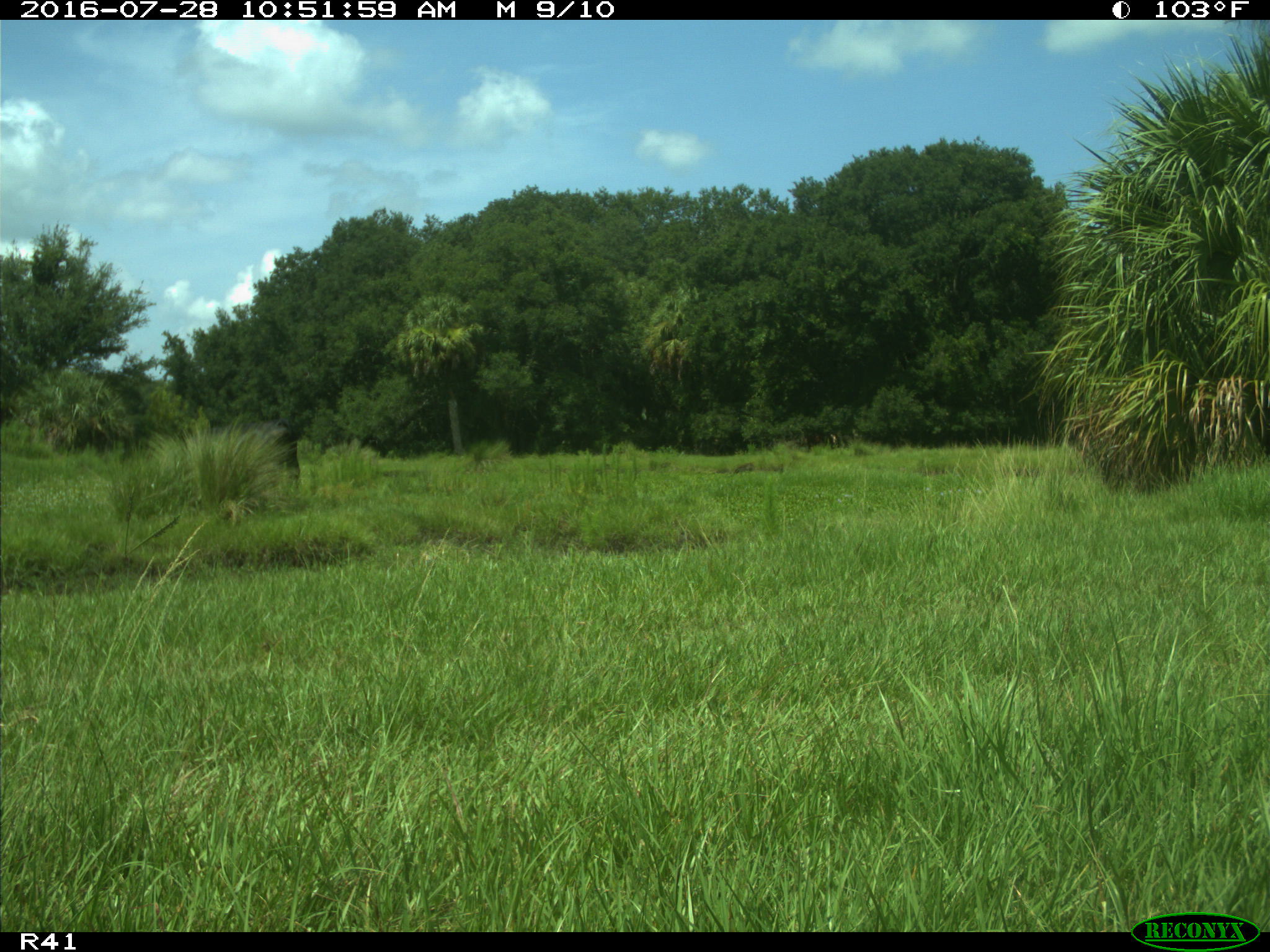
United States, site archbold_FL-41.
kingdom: Animalia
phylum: Chordata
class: Mammalia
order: Artiodactyla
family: Bovidae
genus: Bos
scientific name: Bos taurus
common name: domestic cow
Bos taurus (domestic cow).